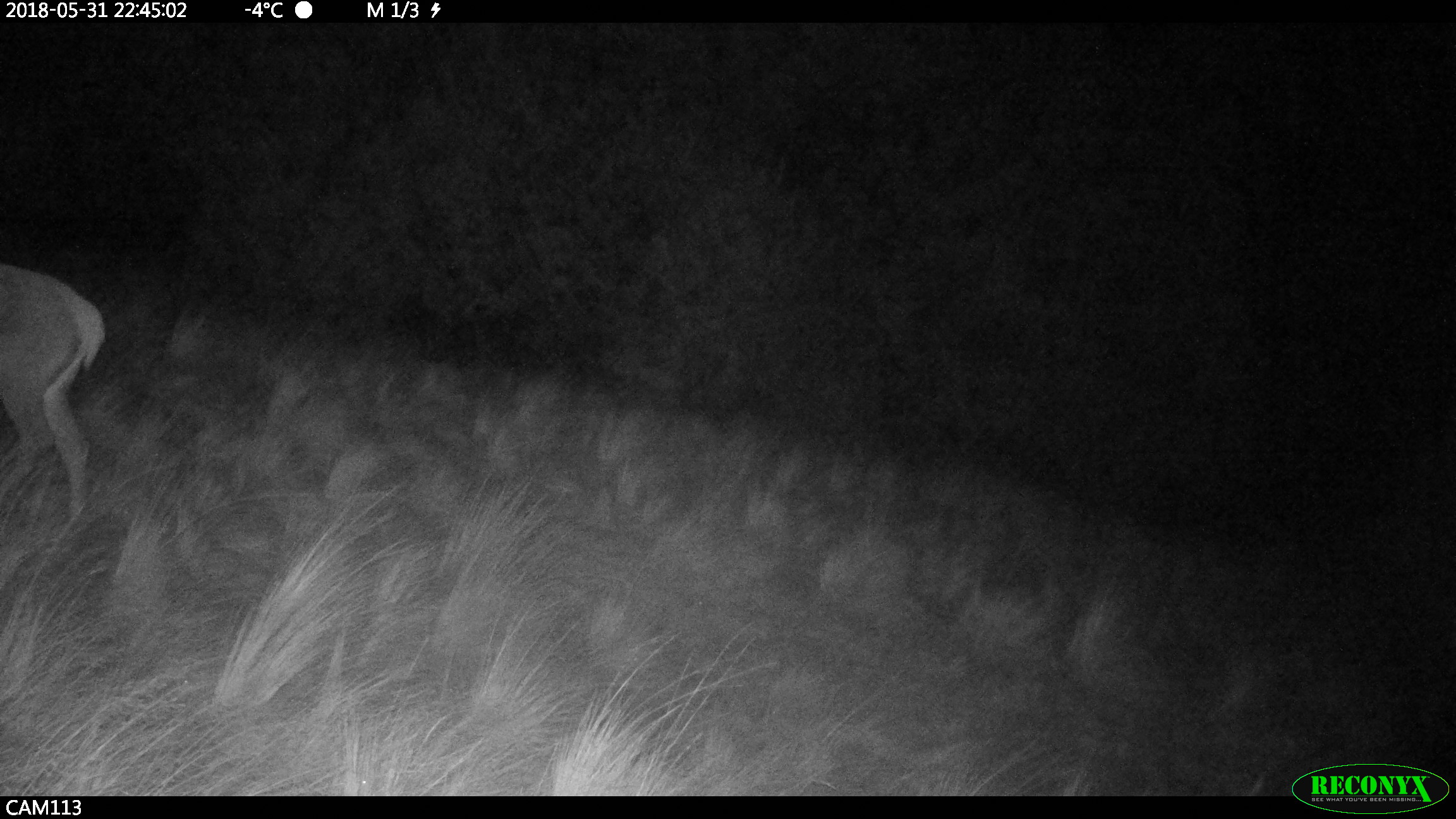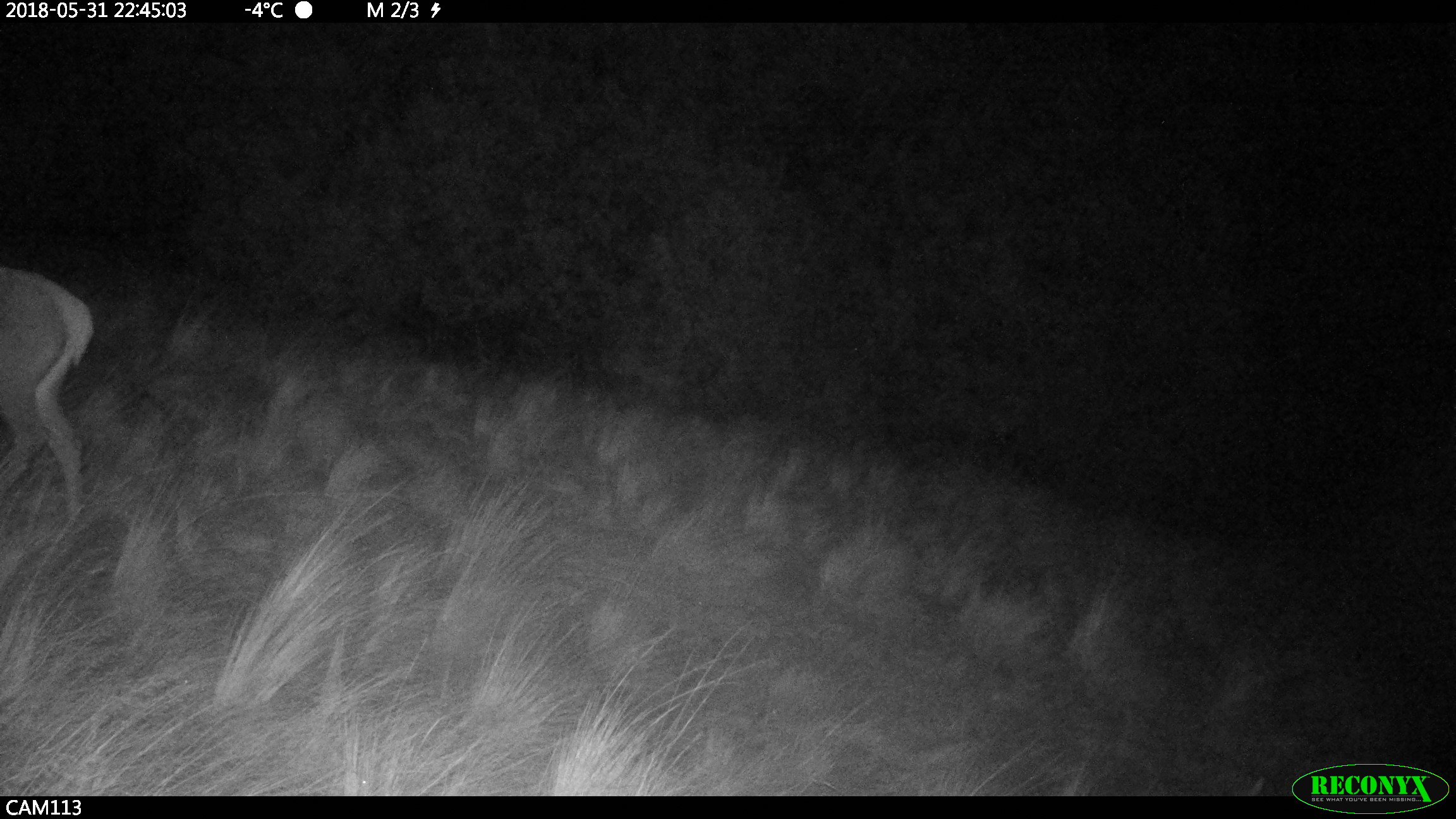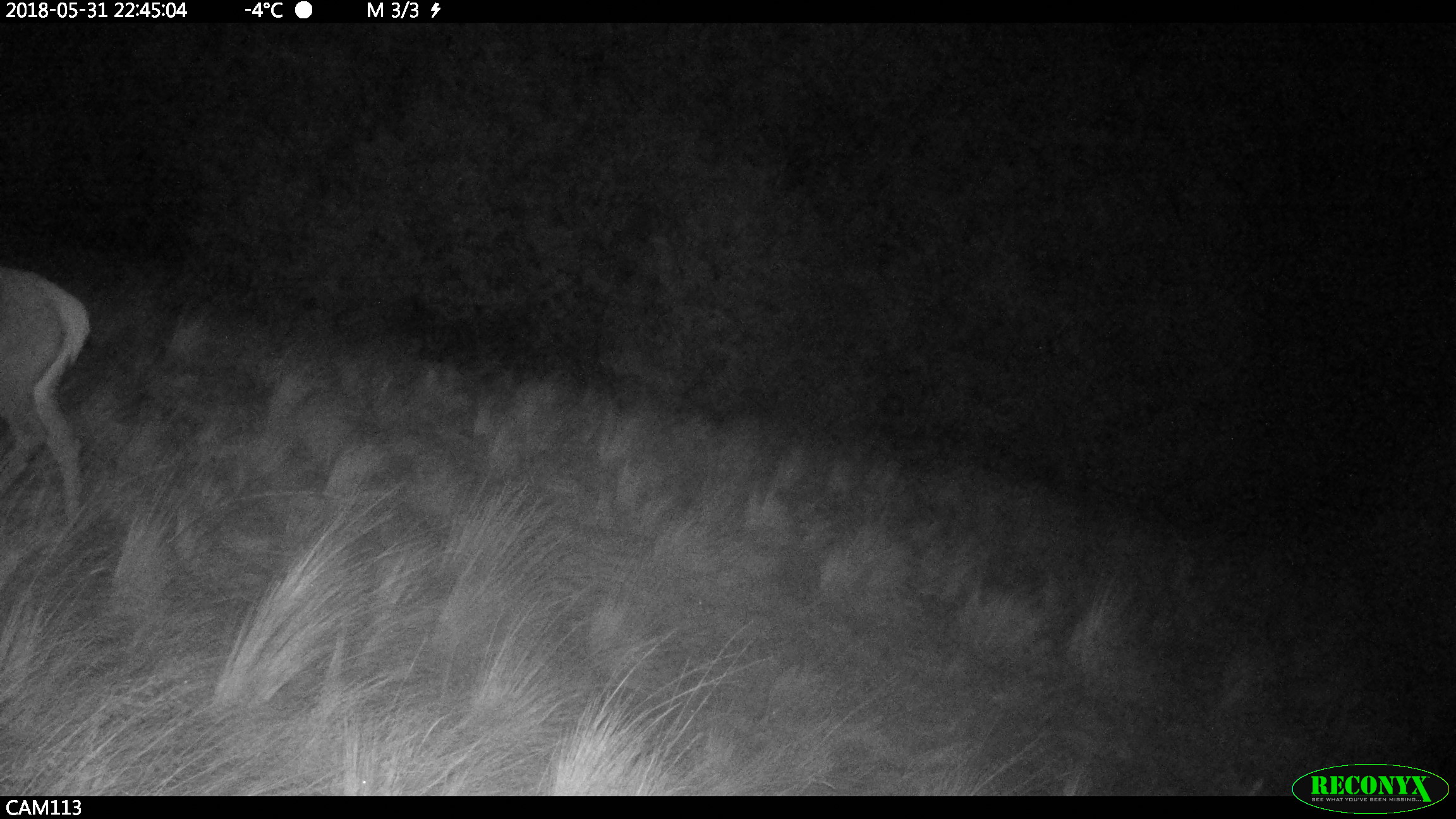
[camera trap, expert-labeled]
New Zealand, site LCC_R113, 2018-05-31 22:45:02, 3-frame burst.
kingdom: Animalia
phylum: Chordata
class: Mammalia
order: Artiodactyla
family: Cervidae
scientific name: Cervidae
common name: deer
Deer (Cervidae).